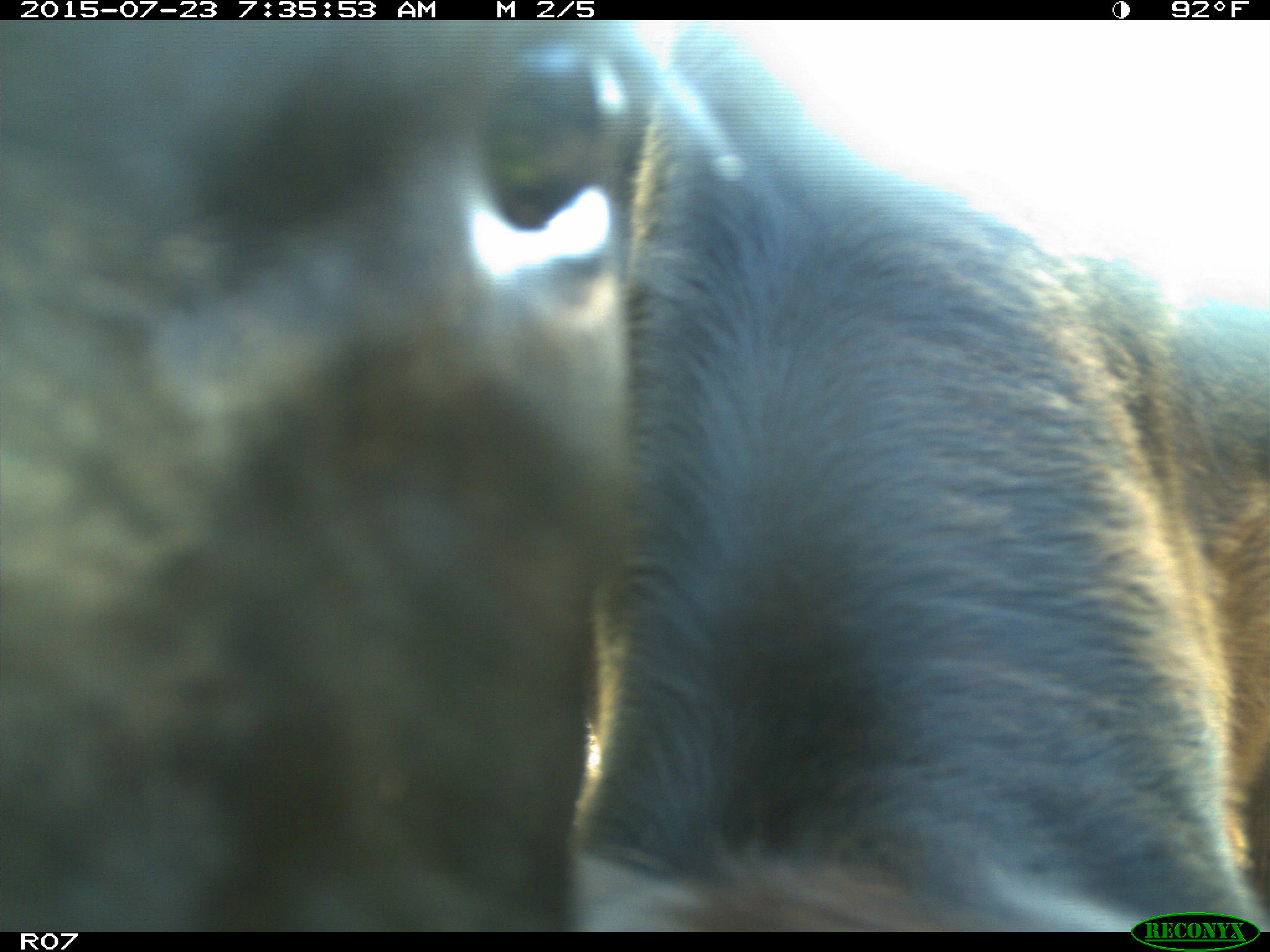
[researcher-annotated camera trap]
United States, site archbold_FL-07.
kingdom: Animalia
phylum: Chordata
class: Mammalia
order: Artiodactyla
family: Bovidae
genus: Bos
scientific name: Bos taurus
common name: domestic cow